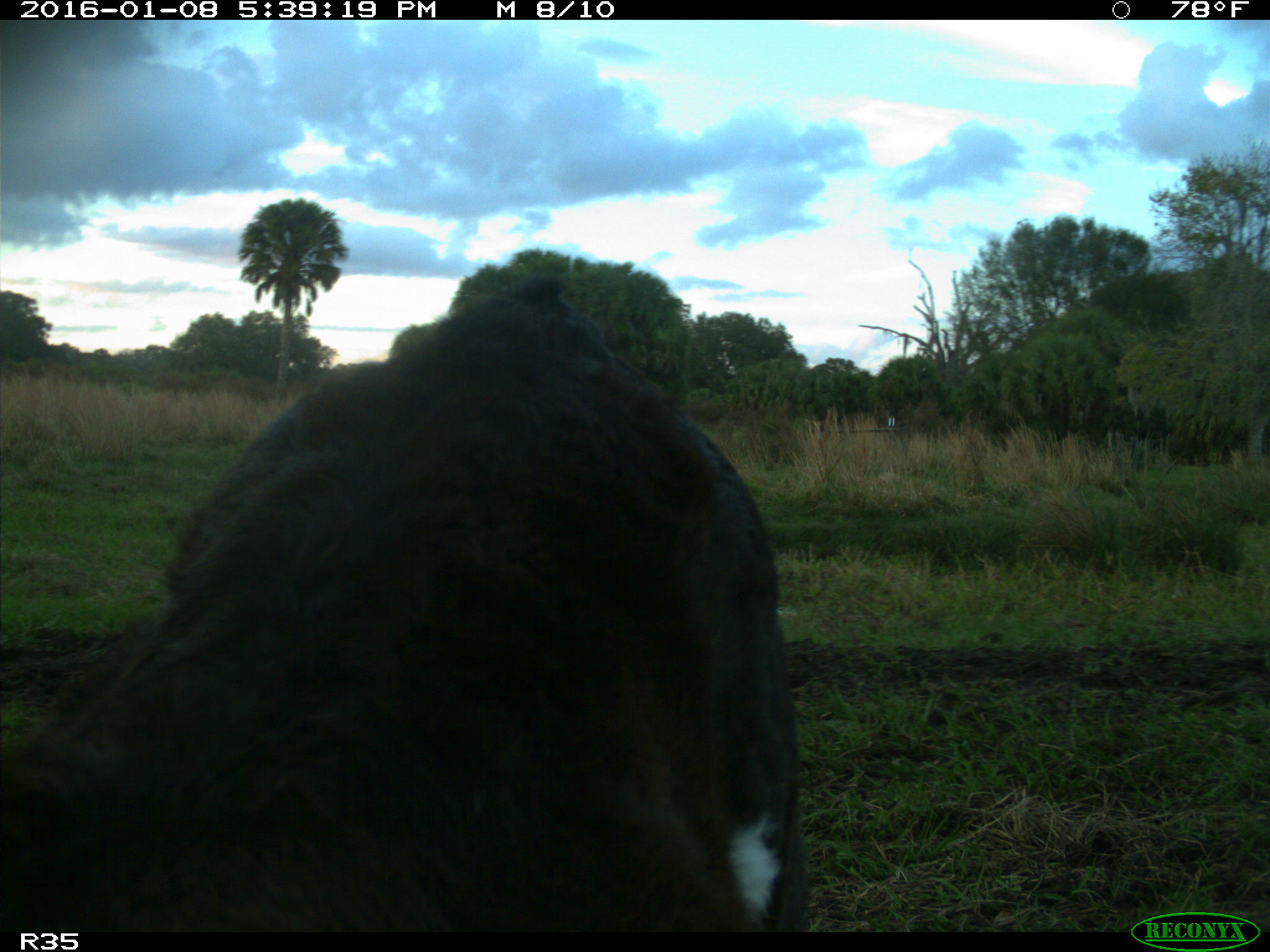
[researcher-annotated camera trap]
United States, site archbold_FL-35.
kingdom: Animalia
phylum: Chordata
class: Mammalia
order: Artiodactyla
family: Bovidae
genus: Bos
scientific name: Bos taurus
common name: domestic cow